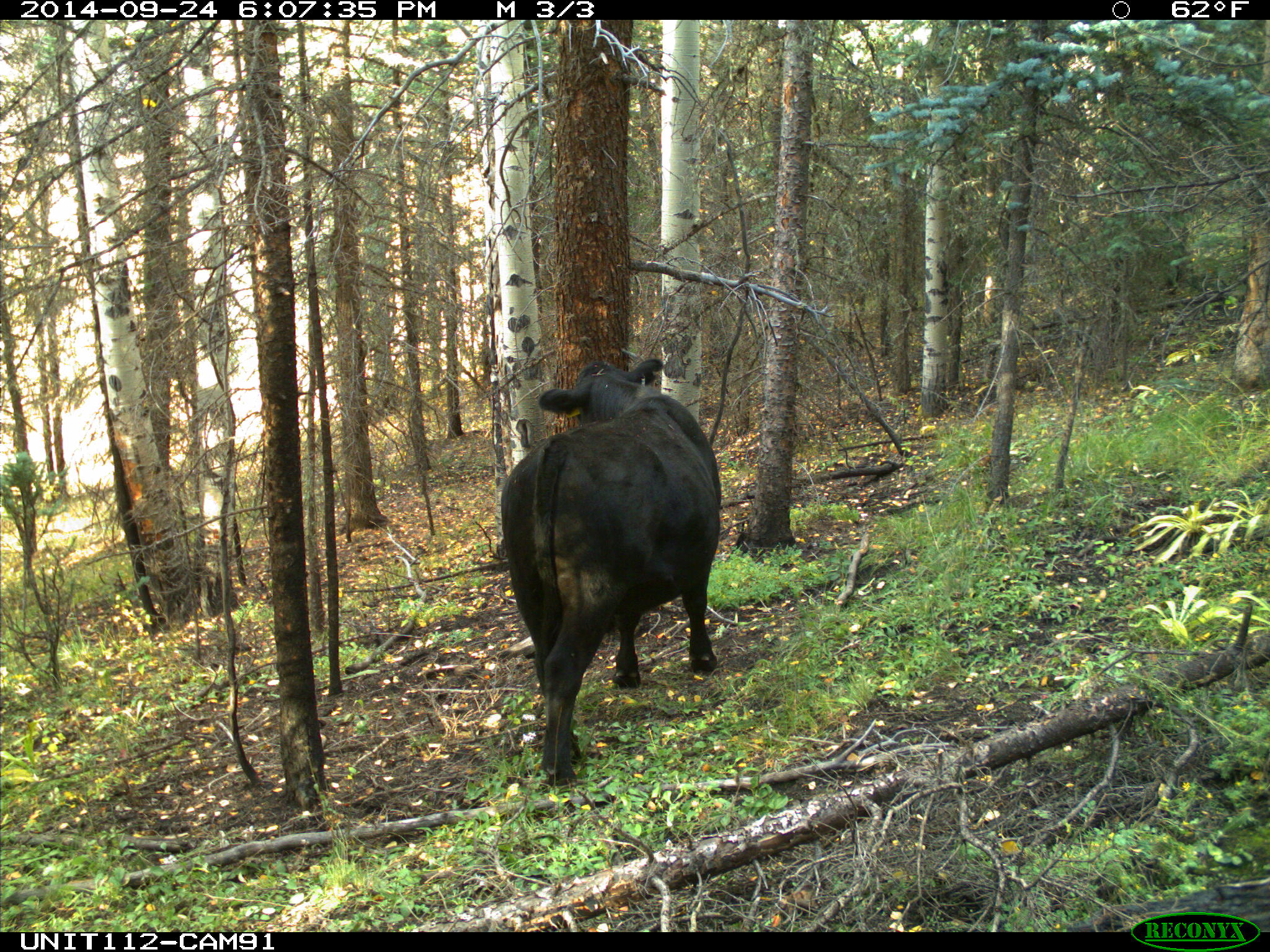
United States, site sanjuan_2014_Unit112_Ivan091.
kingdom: Animalia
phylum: Chordata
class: Mammalia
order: Artiodactyla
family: Bovidae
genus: Bos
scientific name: Bos taurus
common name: domestic cow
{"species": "Bos taurus (domestic cow)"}